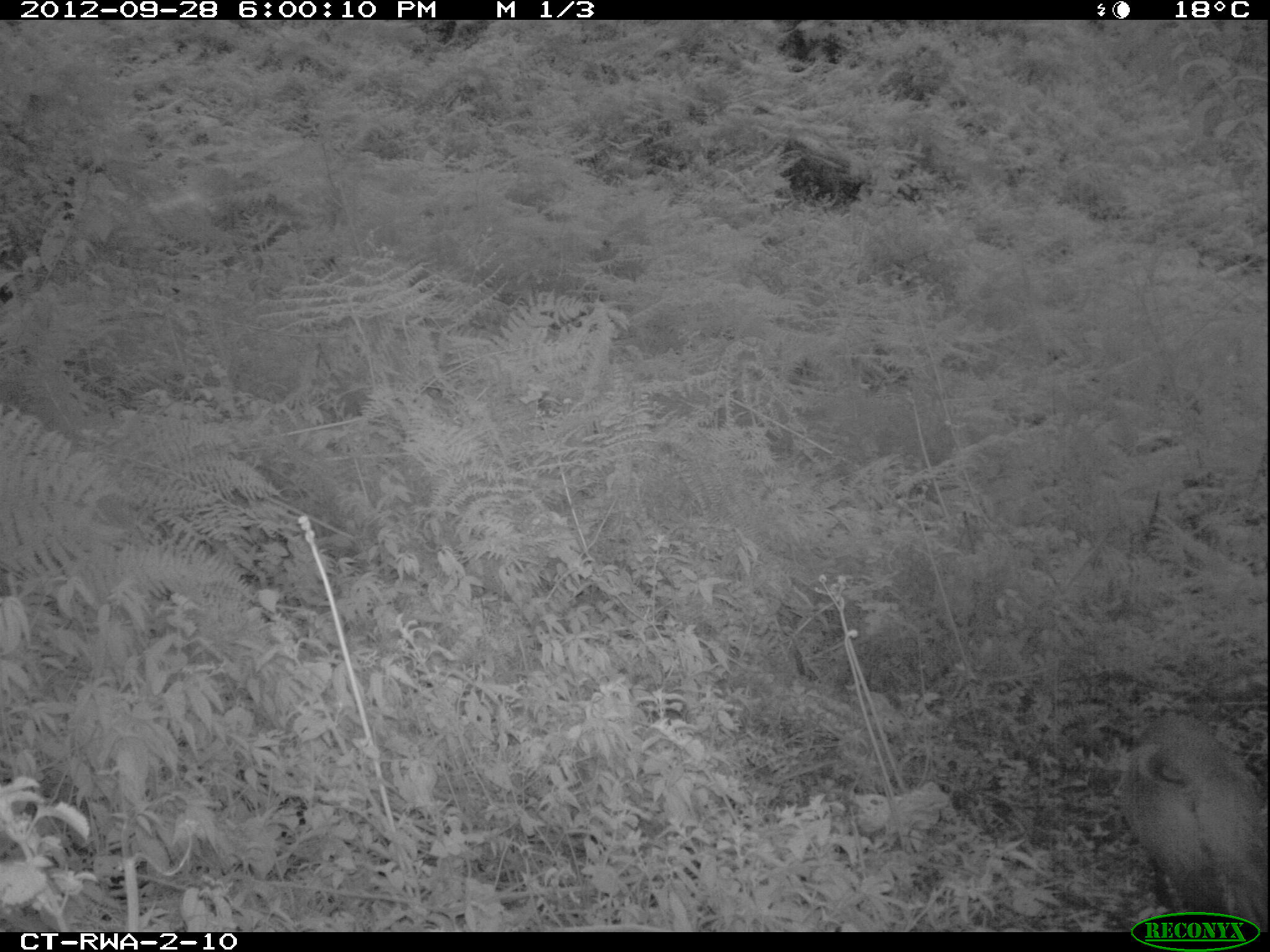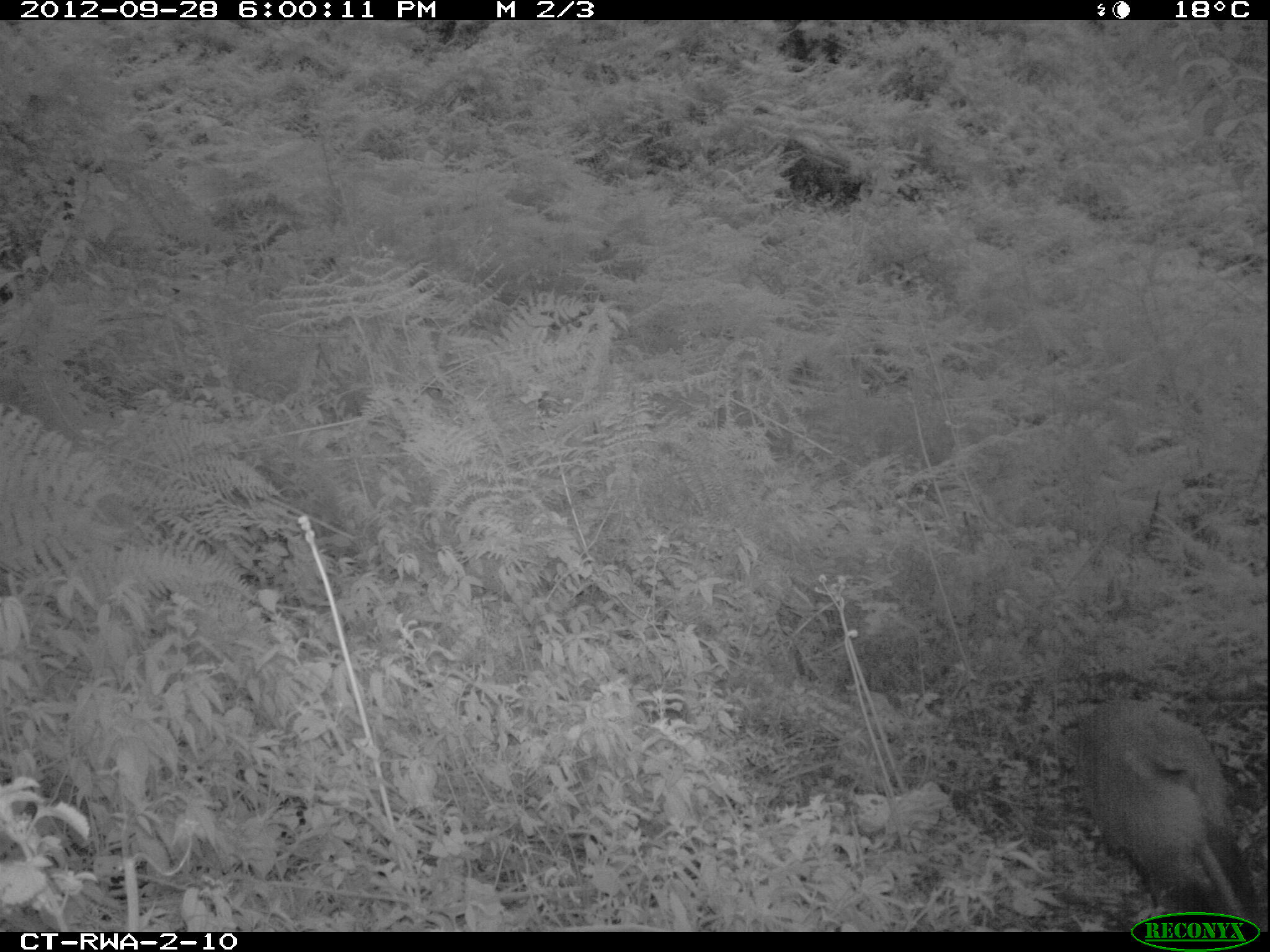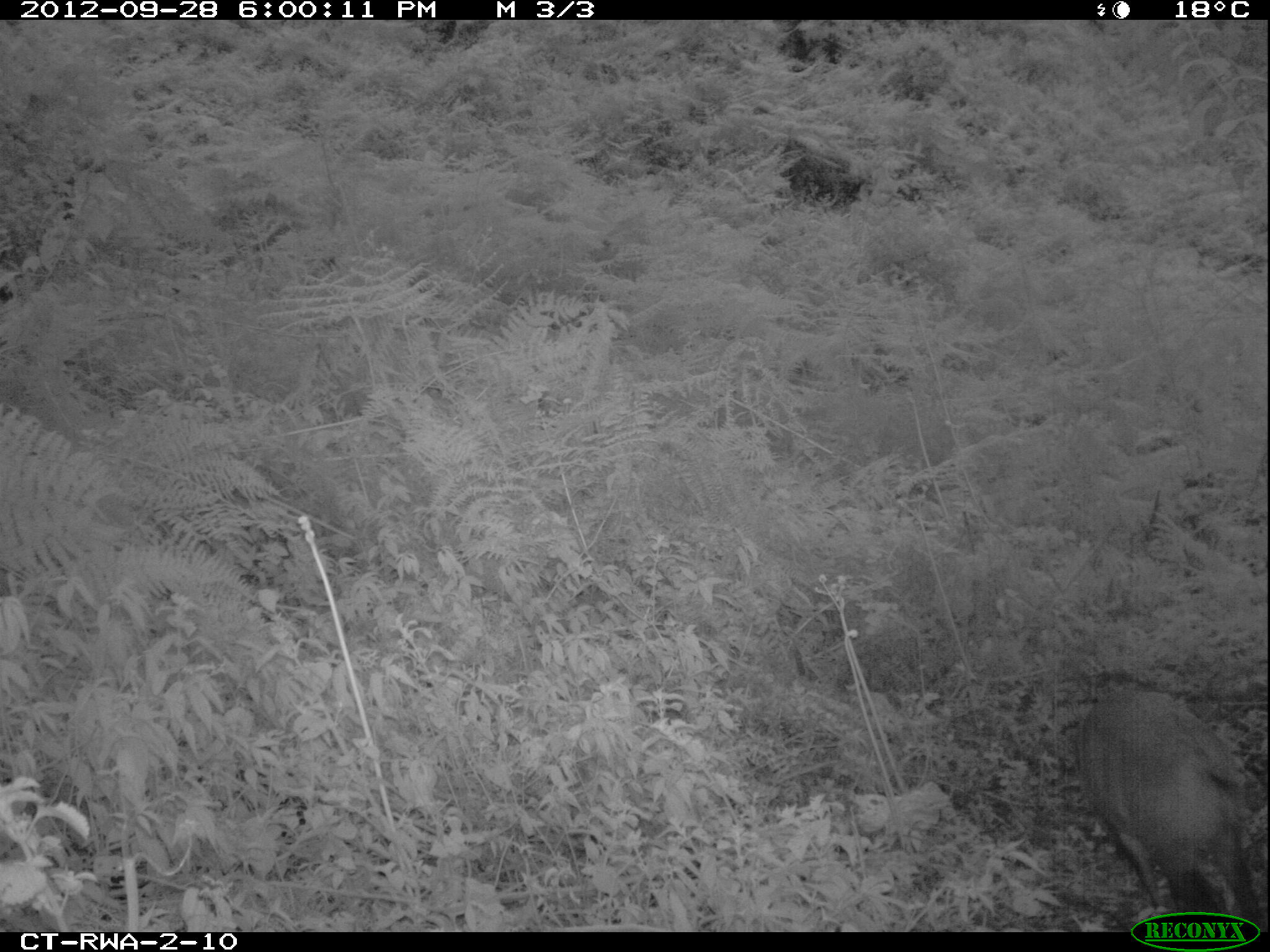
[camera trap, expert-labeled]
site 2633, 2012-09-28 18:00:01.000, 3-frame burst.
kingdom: Animalia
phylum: Chordata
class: Mammalia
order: Artiodactyla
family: Bovidae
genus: Cephalophus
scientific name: Cephalophus nigrifrons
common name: black-fronted duiker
Cephalophus nigrifrons (black-fronted duiker), count 1.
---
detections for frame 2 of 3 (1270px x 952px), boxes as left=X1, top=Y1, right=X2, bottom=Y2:
cephalophus nigrifrons: left=1066, top=691, right=1249, bottom=914